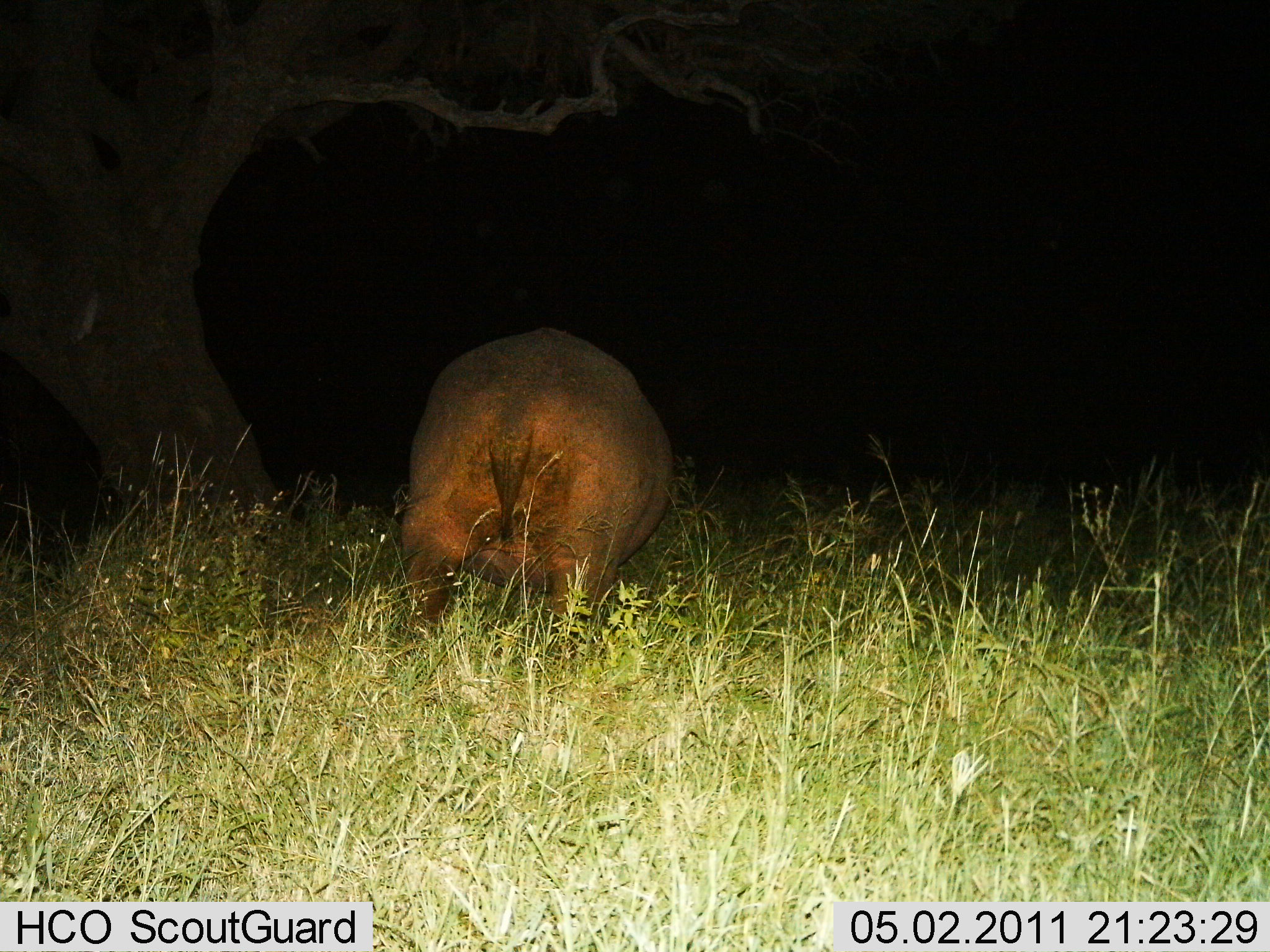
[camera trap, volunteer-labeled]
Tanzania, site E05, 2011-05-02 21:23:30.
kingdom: Animalia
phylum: Chordata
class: Mammalia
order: Artiodactyla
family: Hippopotamidae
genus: Hippopotamus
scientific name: Hippopotamus amphibius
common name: hippopotamus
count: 1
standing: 62%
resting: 0%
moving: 38%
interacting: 0%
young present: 0%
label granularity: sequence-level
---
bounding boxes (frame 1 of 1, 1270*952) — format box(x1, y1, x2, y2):
animal: box(391, 326, 670, 663)